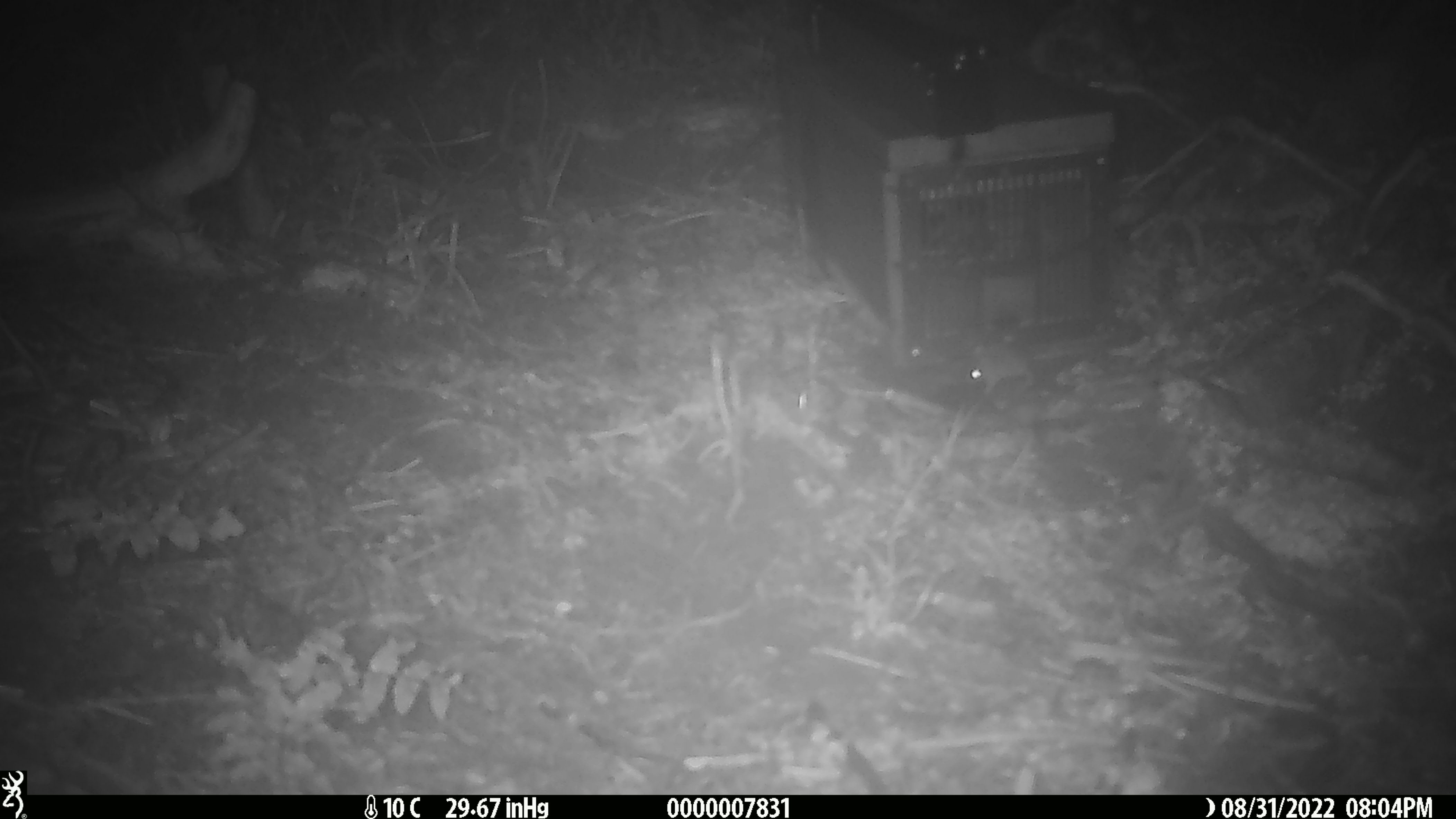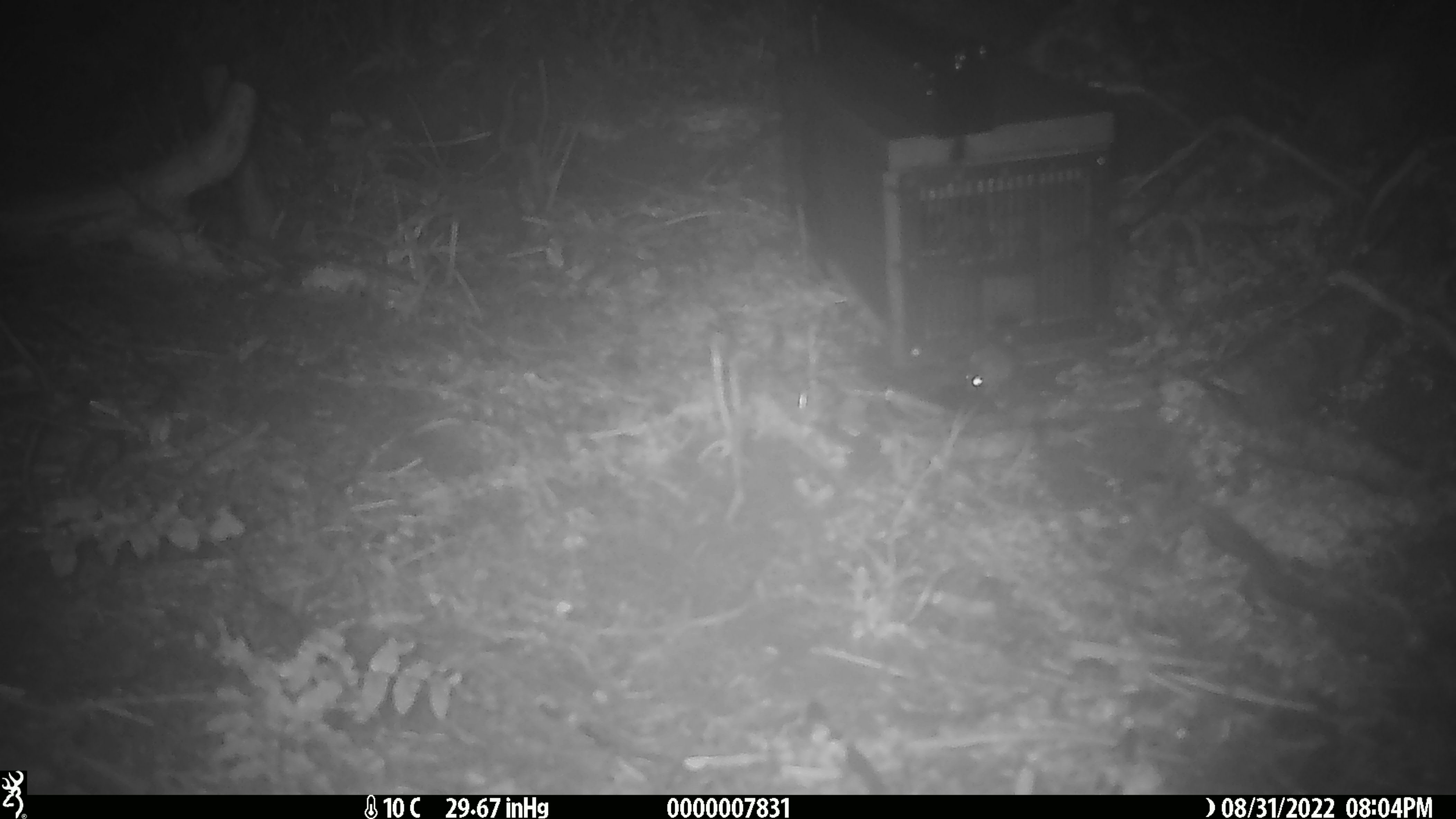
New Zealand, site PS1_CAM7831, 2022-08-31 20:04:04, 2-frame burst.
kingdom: Animalia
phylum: Chordata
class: Mammalia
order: Rodentia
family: Muridae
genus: Mus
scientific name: Mus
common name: mouse